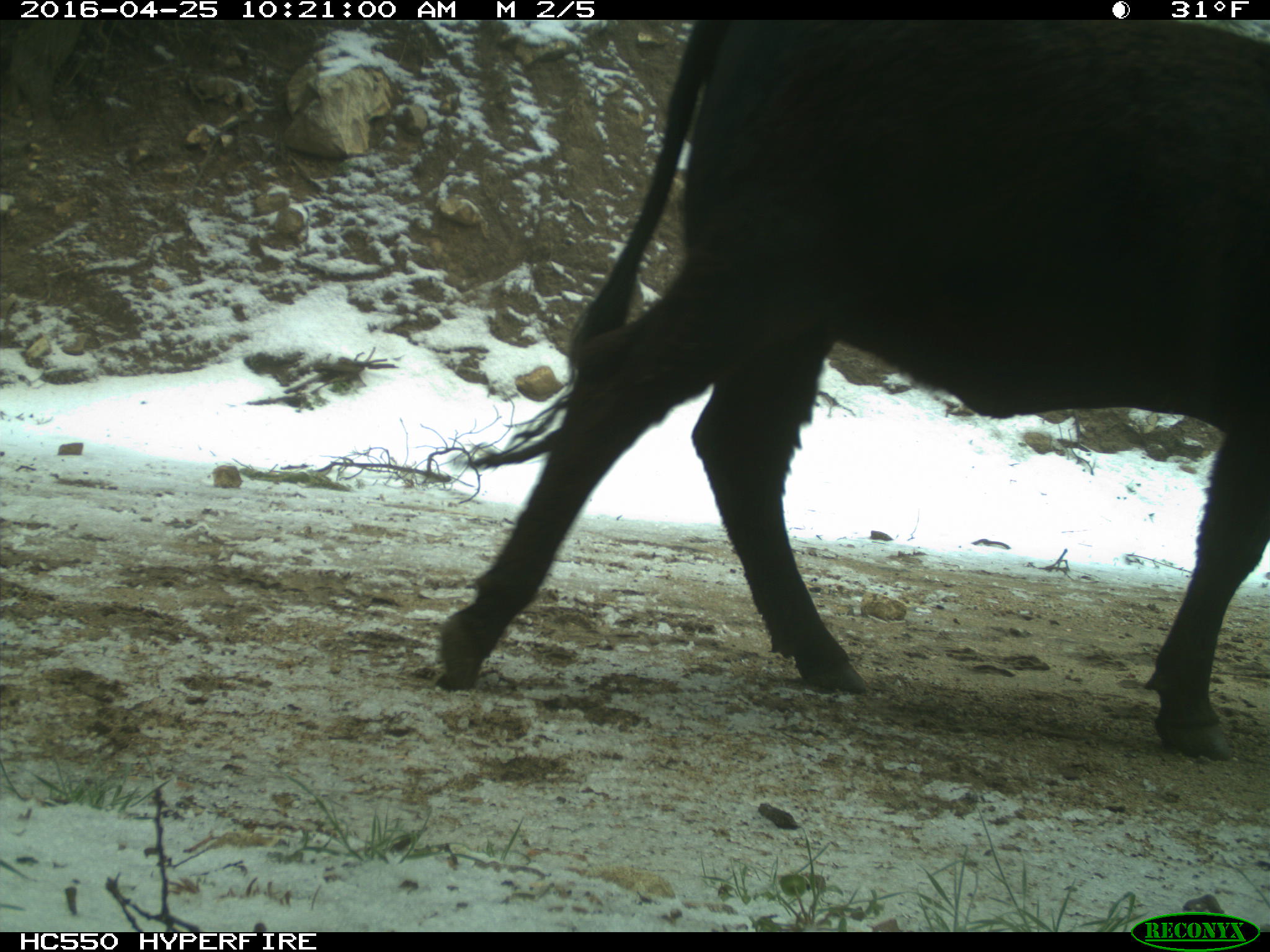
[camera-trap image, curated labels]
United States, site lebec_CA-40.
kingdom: Animalia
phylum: Chordata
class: Mammalia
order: Artiodactyla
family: Bovidae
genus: Bos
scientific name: Bos taurus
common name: domestic cow